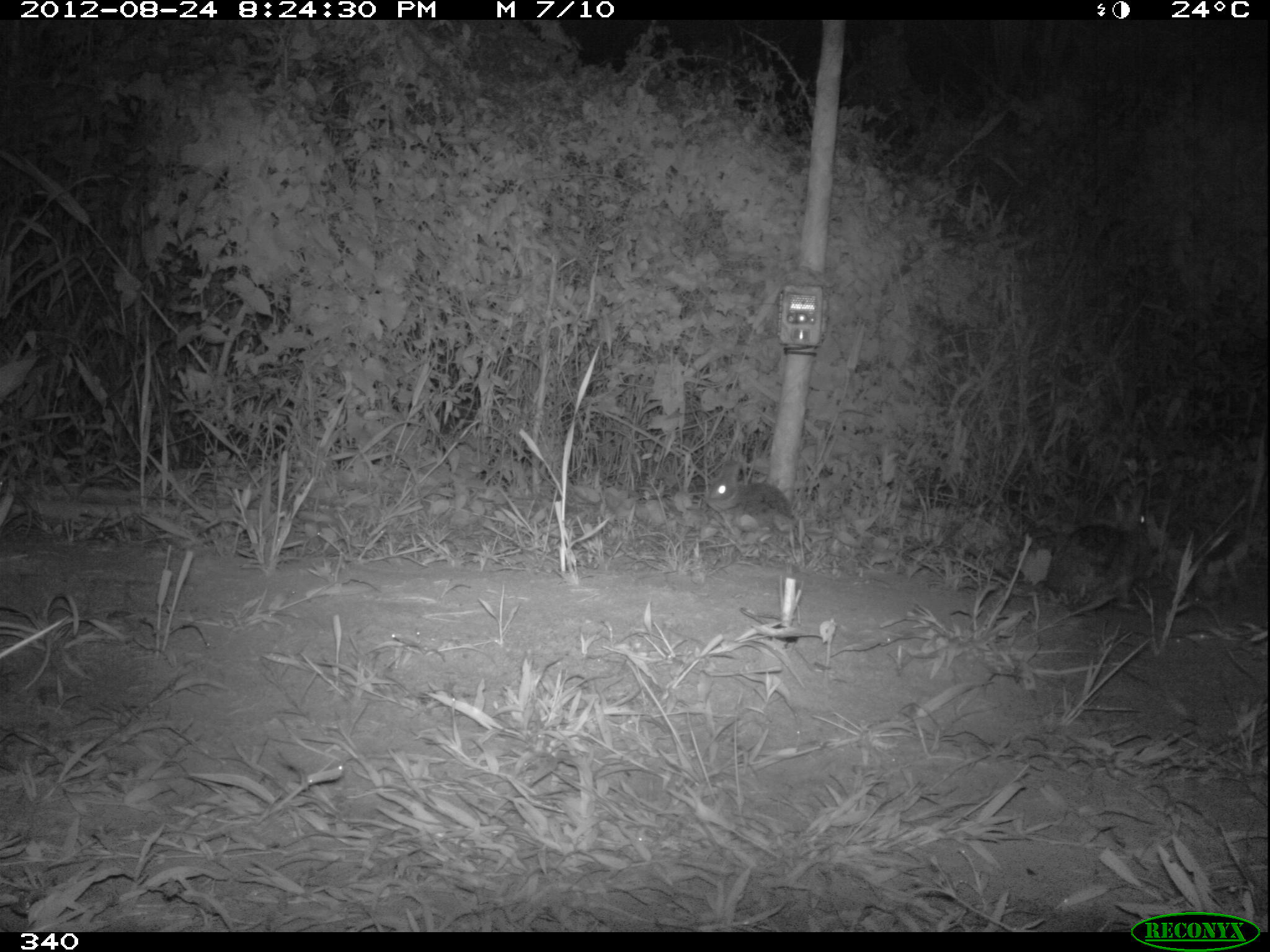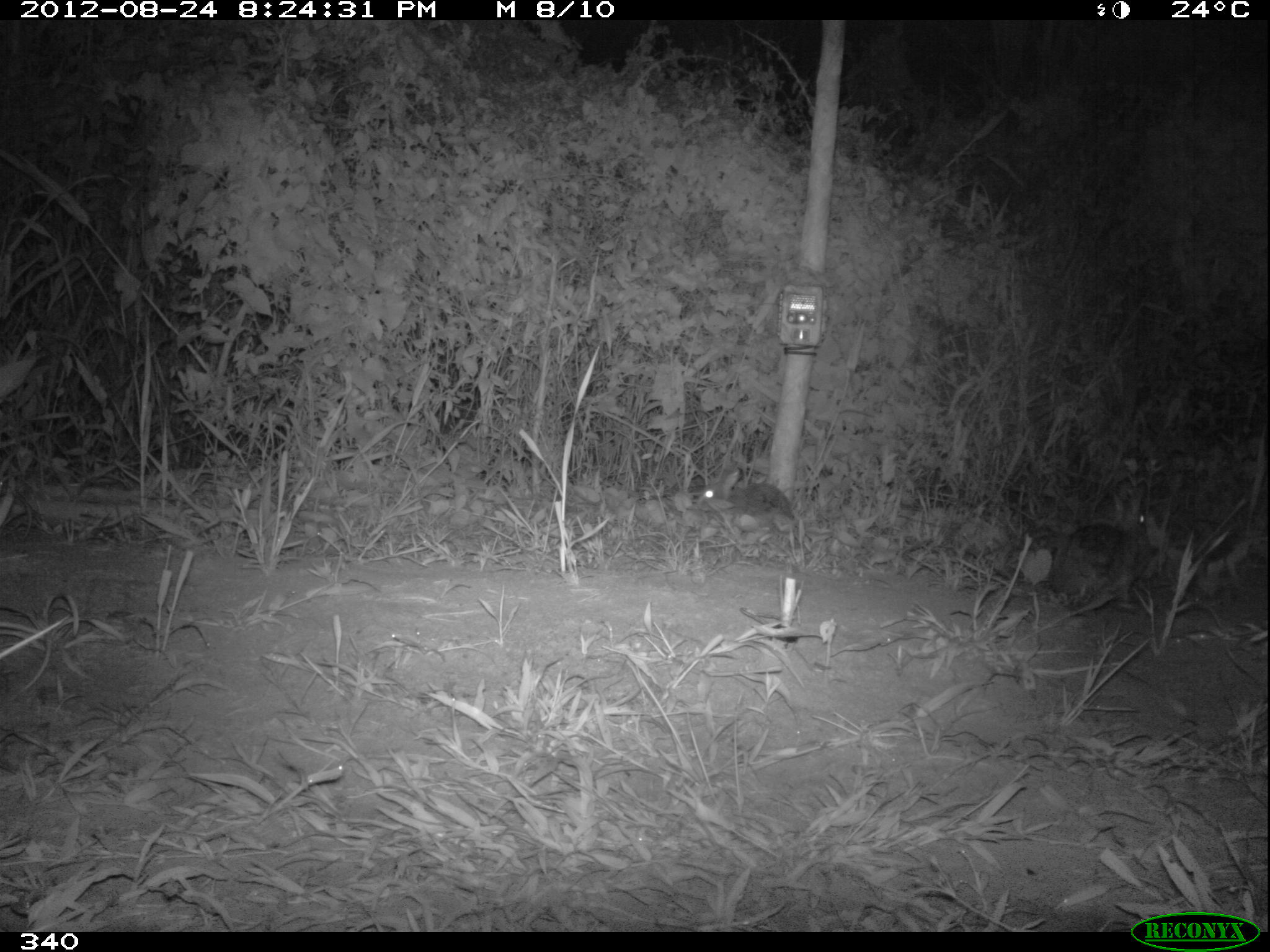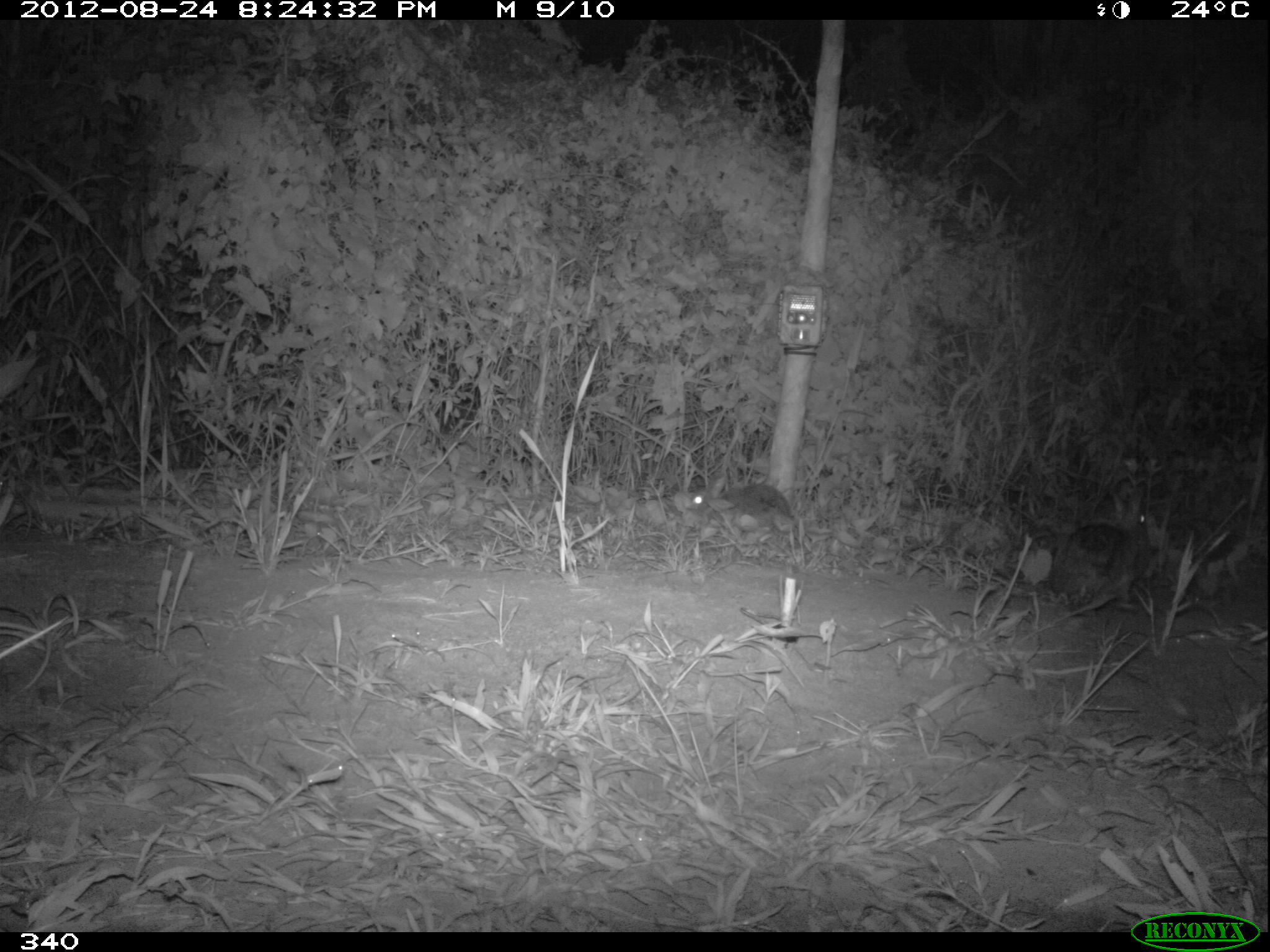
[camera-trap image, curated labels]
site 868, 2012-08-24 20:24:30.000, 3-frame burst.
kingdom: Animalia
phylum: Chordata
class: Mammalia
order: Lagomorpha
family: Leporidae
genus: Sylvilagus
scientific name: Sylvilagus brasiliensis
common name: tapeti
Sylvilagus brasiliensis (tapeti).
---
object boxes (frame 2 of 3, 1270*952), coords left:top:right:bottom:
sylvilagus brasiliensis: 1050:481:1155:609; 695:466:793:532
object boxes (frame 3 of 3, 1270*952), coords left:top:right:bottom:
sylvilagus brasiliensis: 1049:485:1151:605; 686:473:791:529